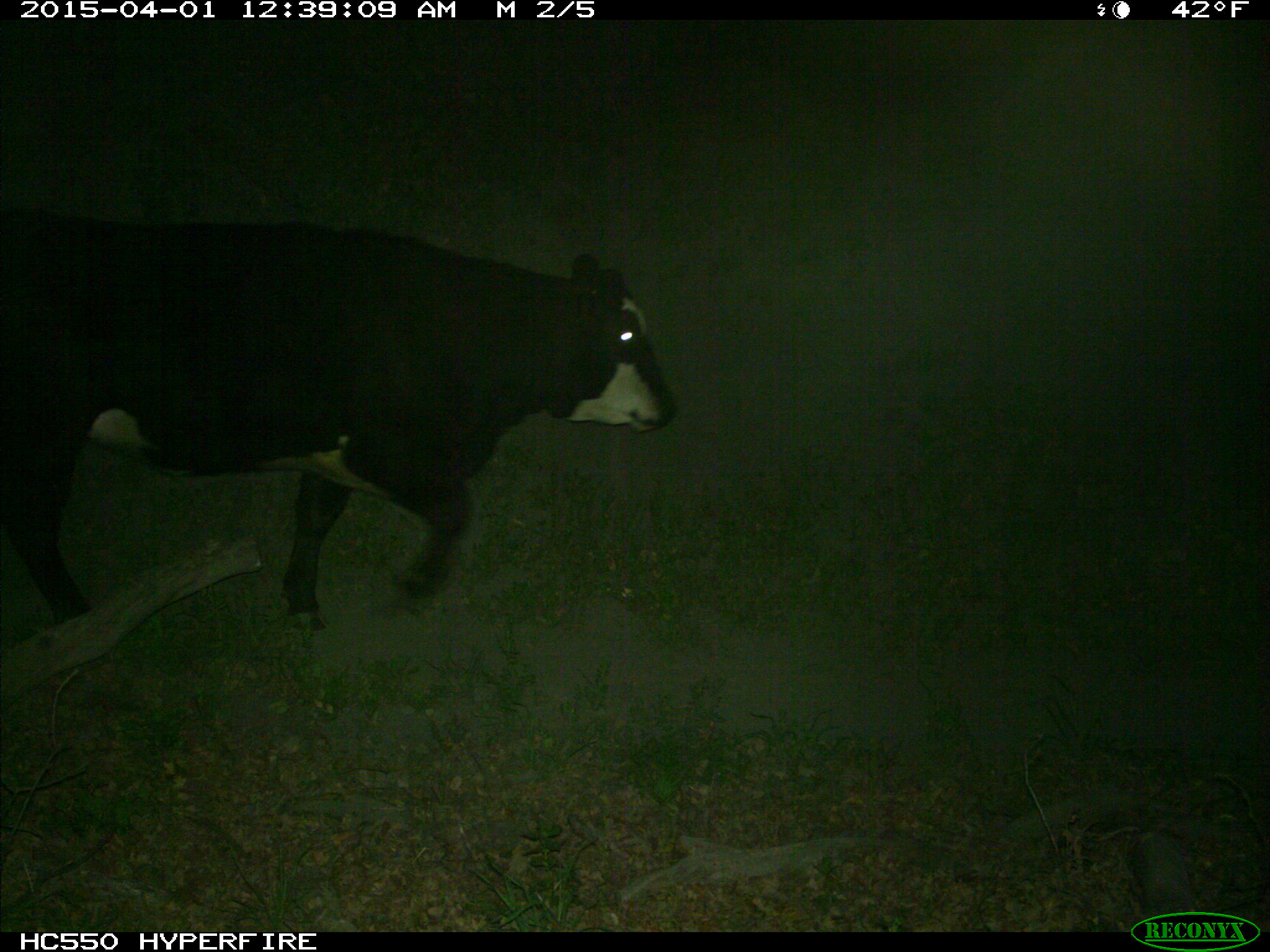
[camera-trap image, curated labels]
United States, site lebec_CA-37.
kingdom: Animalia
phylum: Chordata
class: Mammalia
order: Artiodactyla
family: Bovidae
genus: Bos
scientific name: Bos taurus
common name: domestic cow